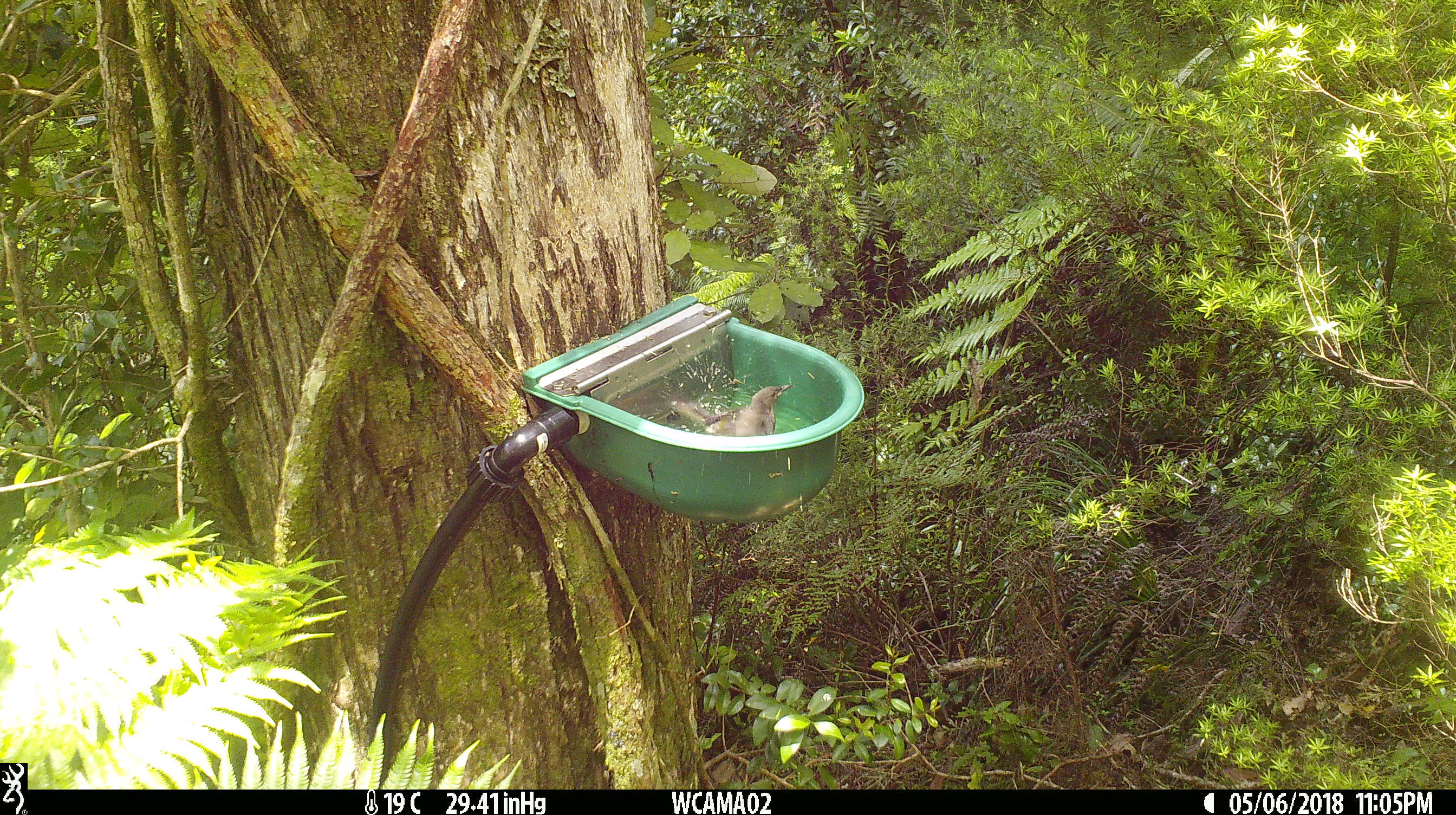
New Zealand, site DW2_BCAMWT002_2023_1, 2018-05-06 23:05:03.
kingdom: Animalia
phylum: Chordata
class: Aves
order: Passeriformes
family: Meliphagidae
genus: Anthornis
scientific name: Anthornis melanura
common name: new zealand bellbird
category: bellbird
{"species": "bellbird (new zealand bellbird) (Anthornis melanura)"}